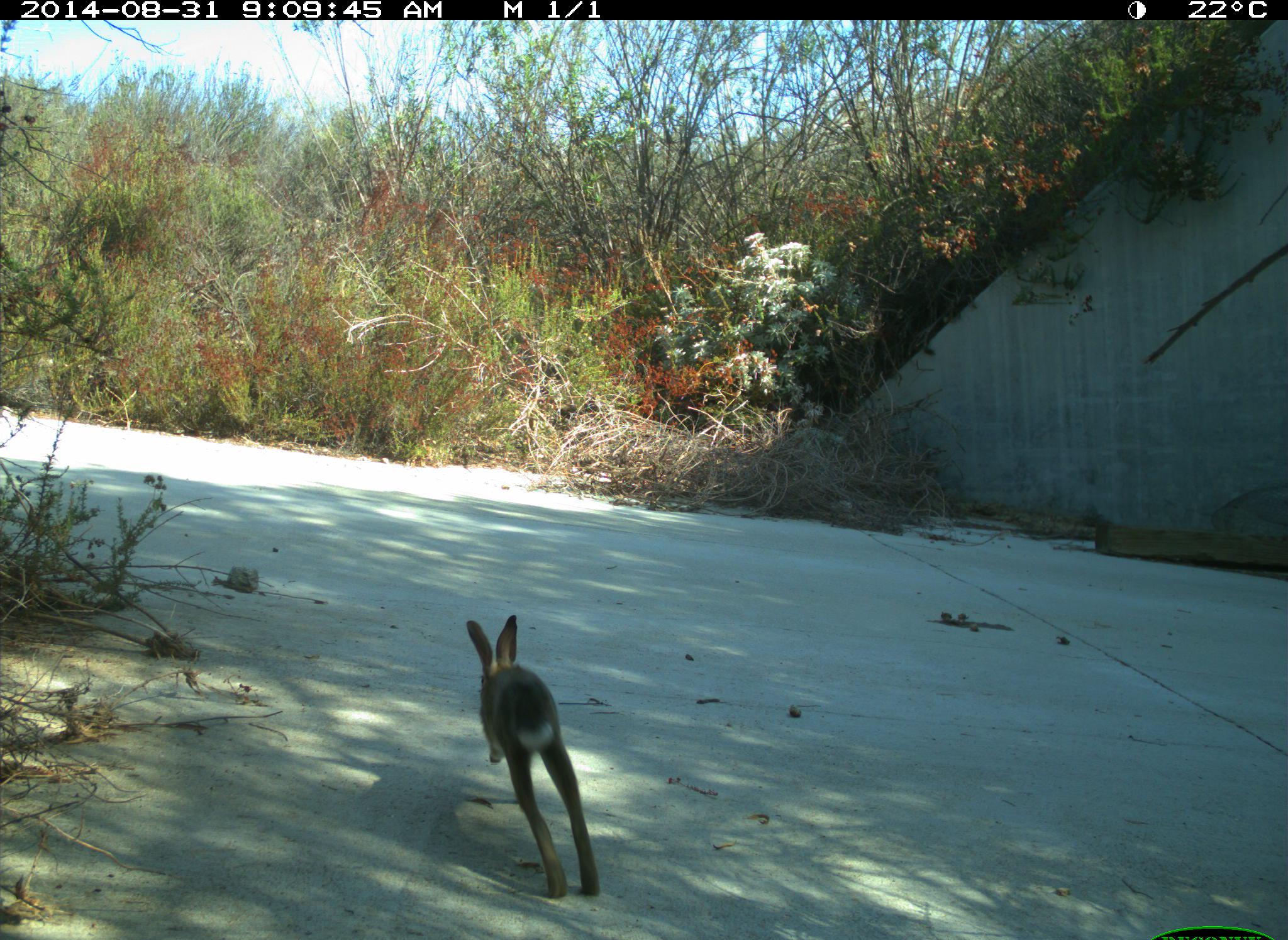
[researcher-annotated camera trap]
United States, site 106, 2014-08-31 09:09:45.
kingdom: Animalia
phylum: Chordata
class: Mammalia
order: Lagomorpha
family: Leporidae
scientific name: Leporidae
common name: rabbits and hares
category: rabbit